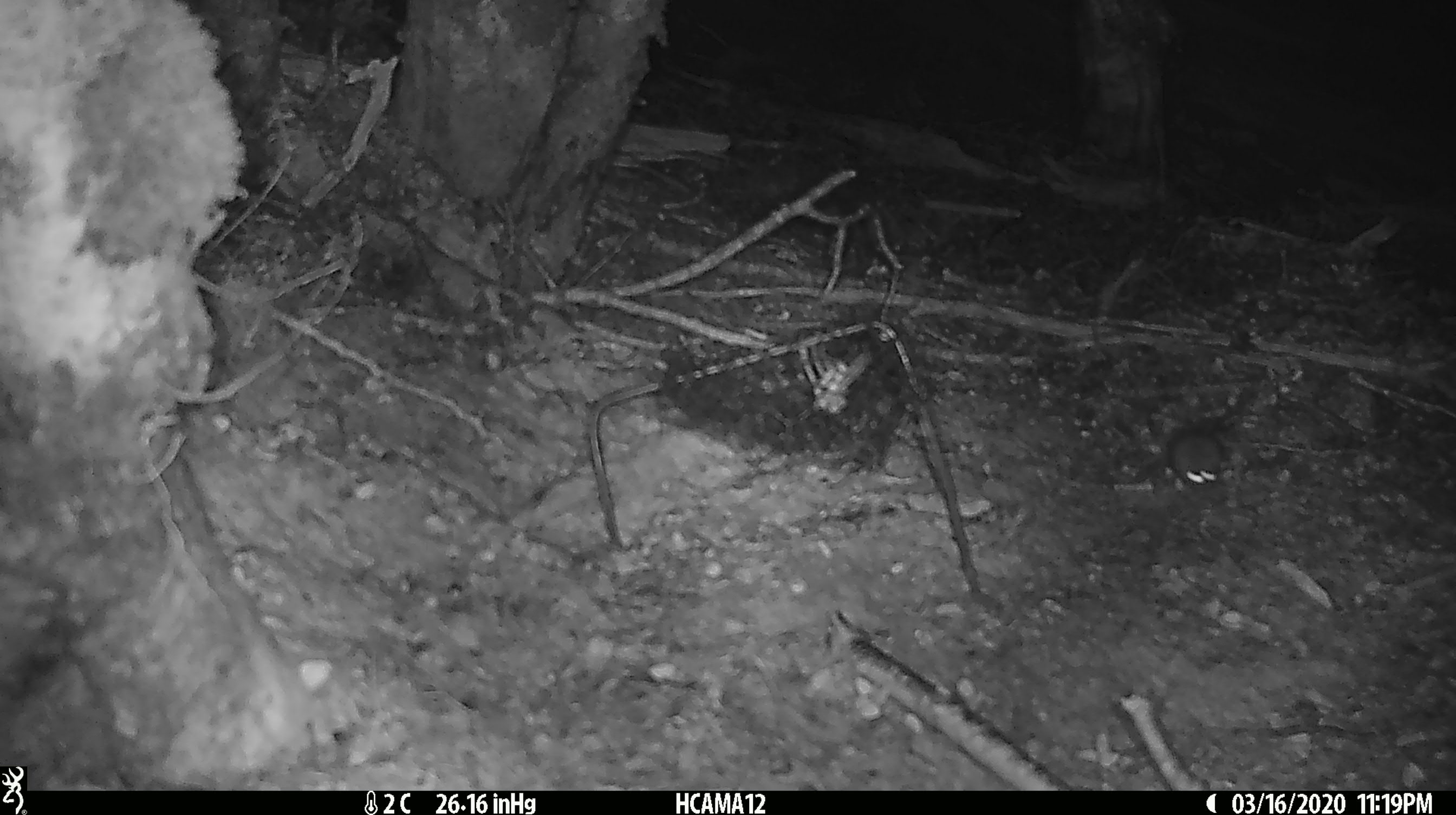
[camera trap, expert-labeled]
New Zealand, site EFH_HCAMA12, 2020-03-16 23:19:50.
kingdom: Animalia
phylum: Chordata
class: Mammalia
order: Rodentia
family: Muridae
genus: Mus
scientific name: Mus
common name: mouse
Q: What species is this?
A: Mouse (Mus).